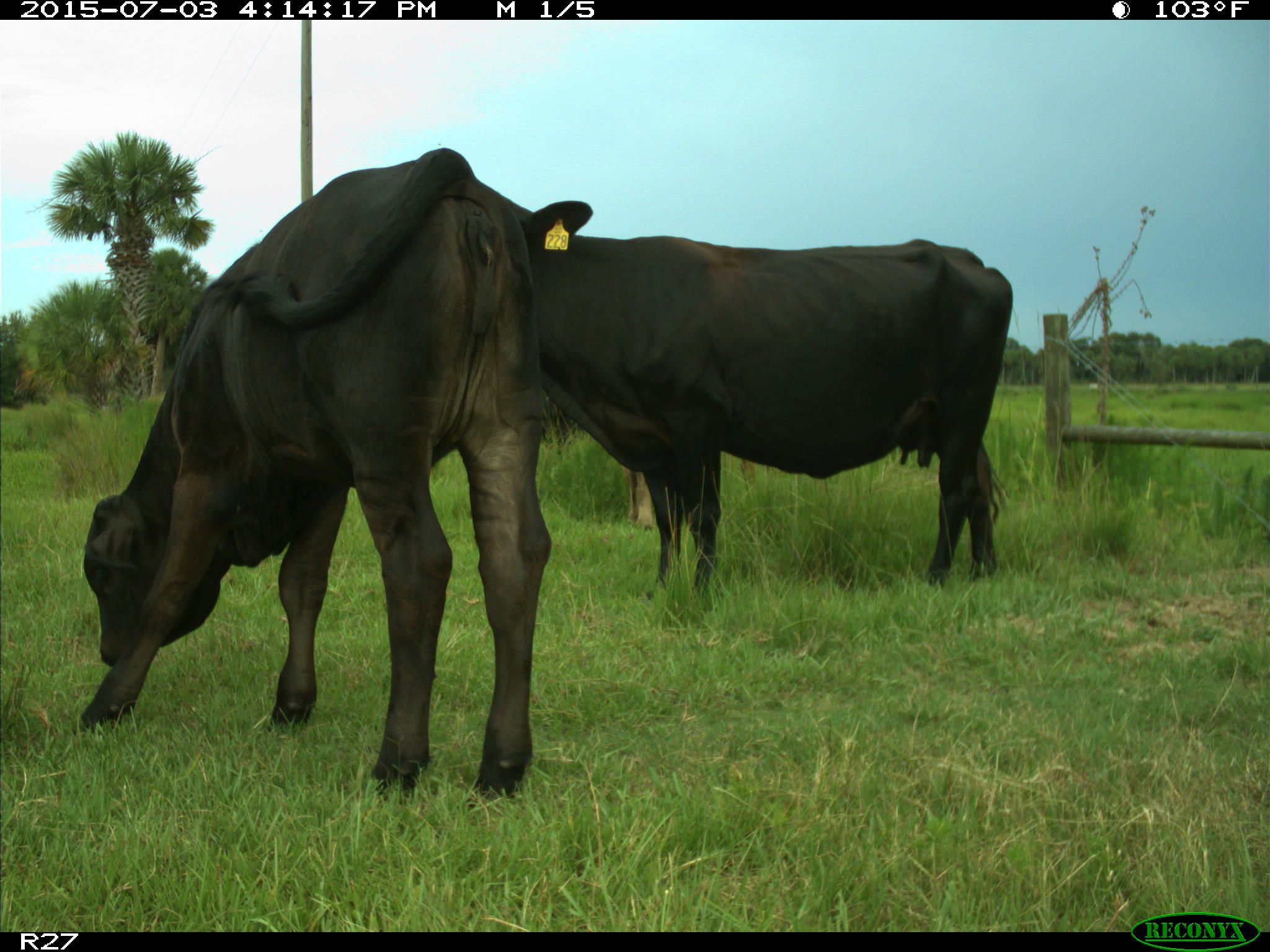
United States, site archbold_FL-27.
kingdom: Animalia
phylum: Chordata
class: Mammalia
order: Artiodactyla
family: Bovidae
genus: Bos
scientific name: Bos taurus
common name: domestic cow